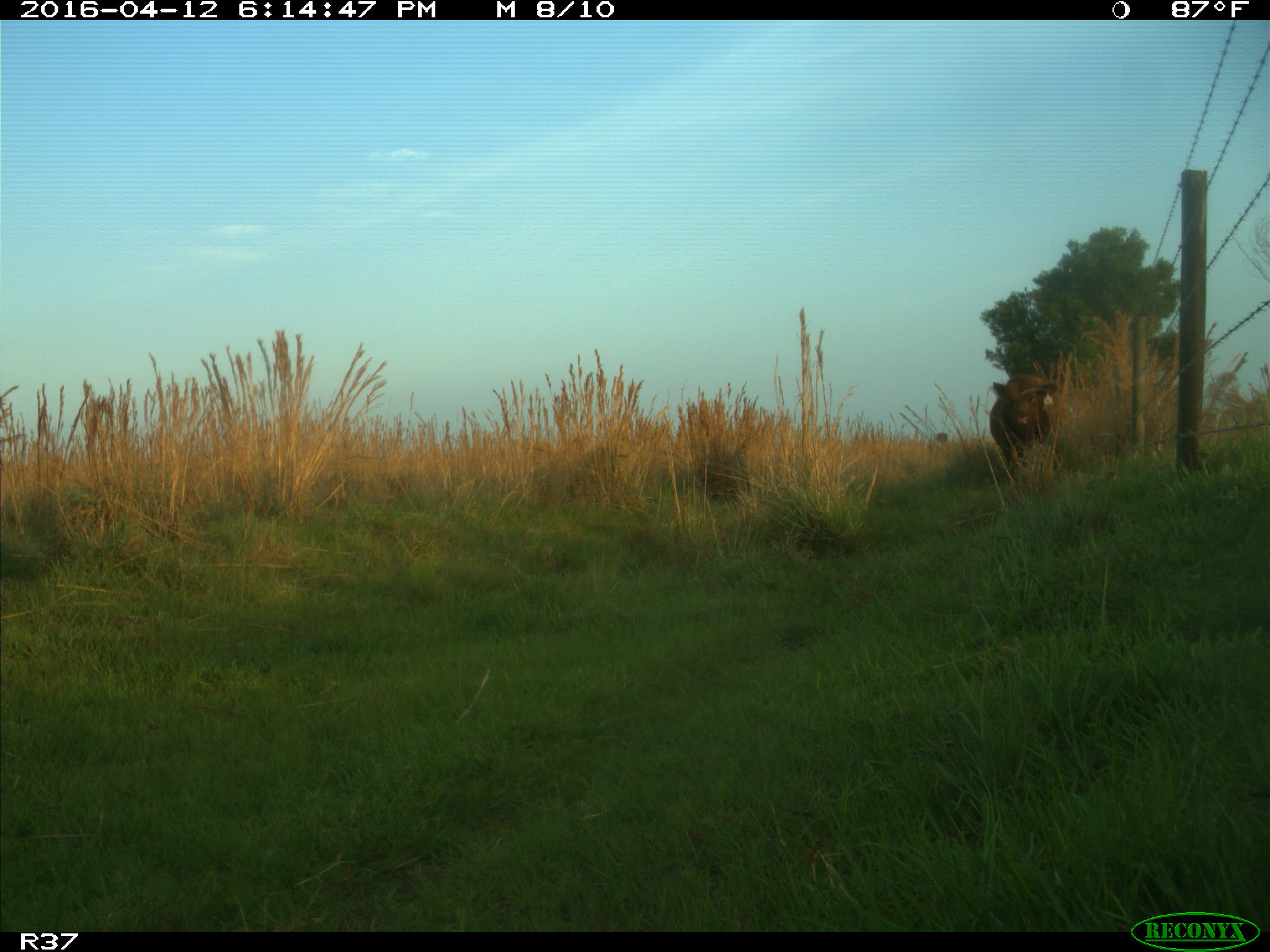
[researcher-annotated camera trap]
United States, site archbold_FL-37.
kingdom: Animalia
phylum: Chordata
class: Mammalia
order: Artiodactyla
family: Bovidae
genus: Bos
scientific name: Bos taurus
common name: domestic cow